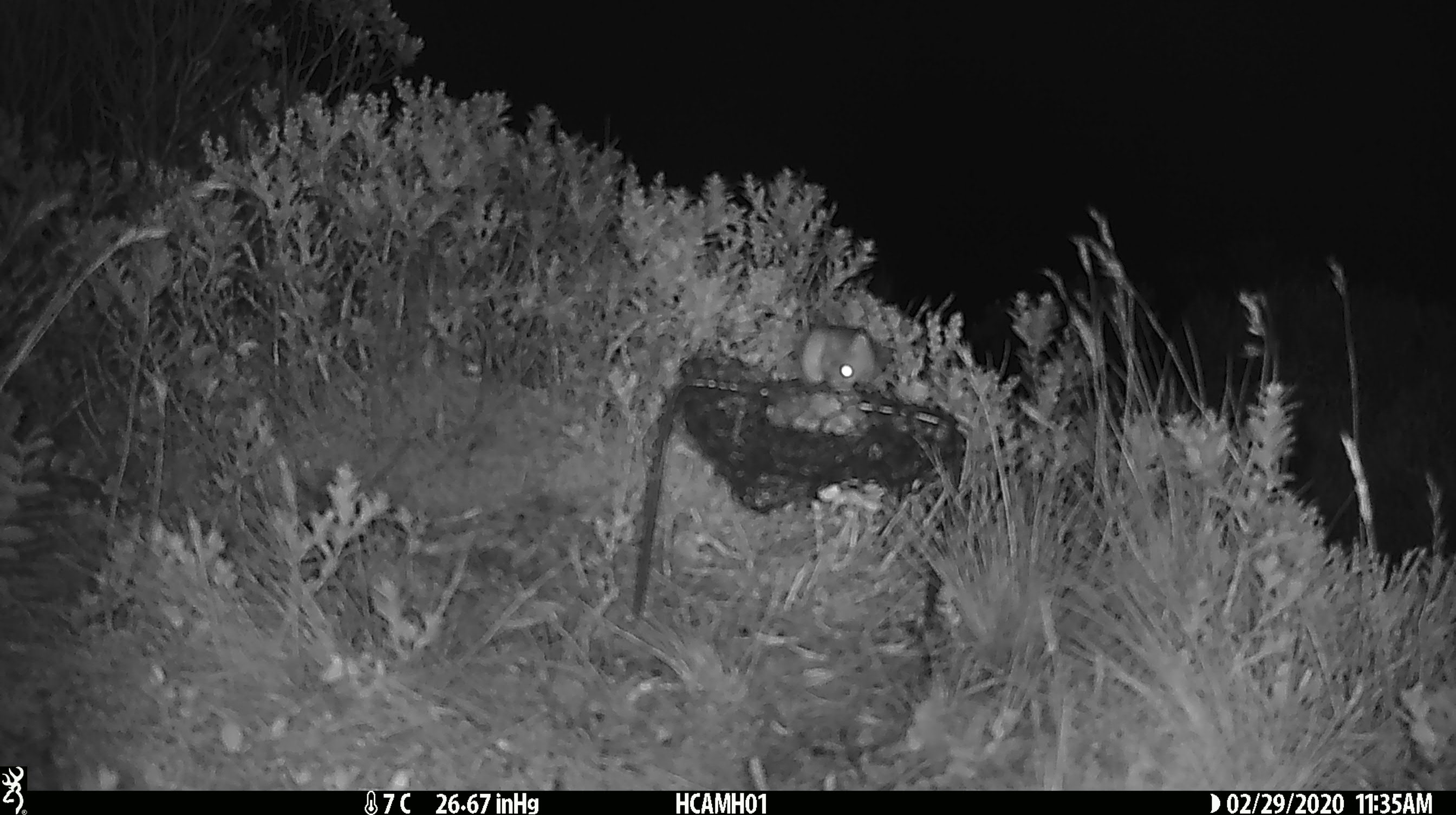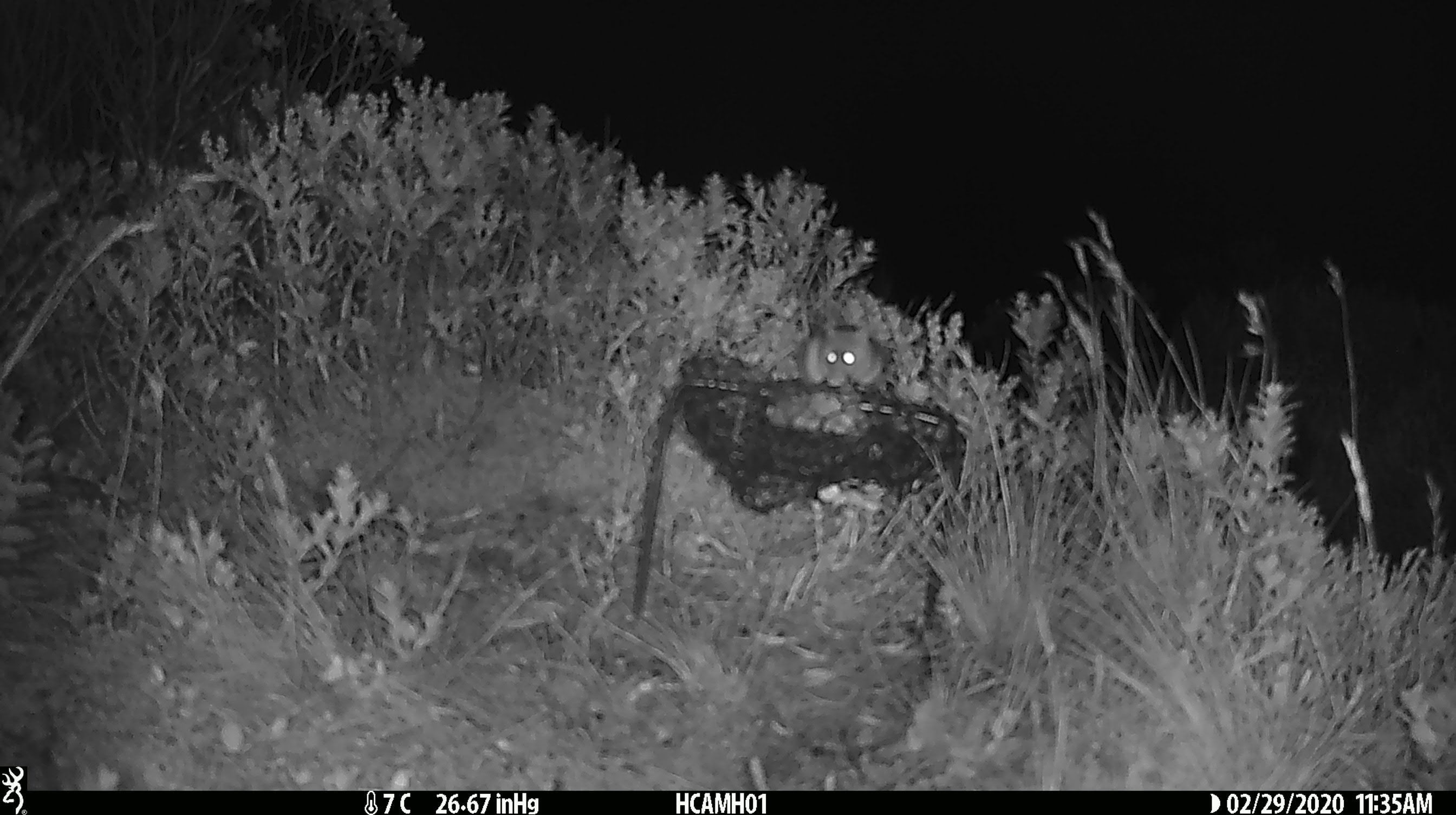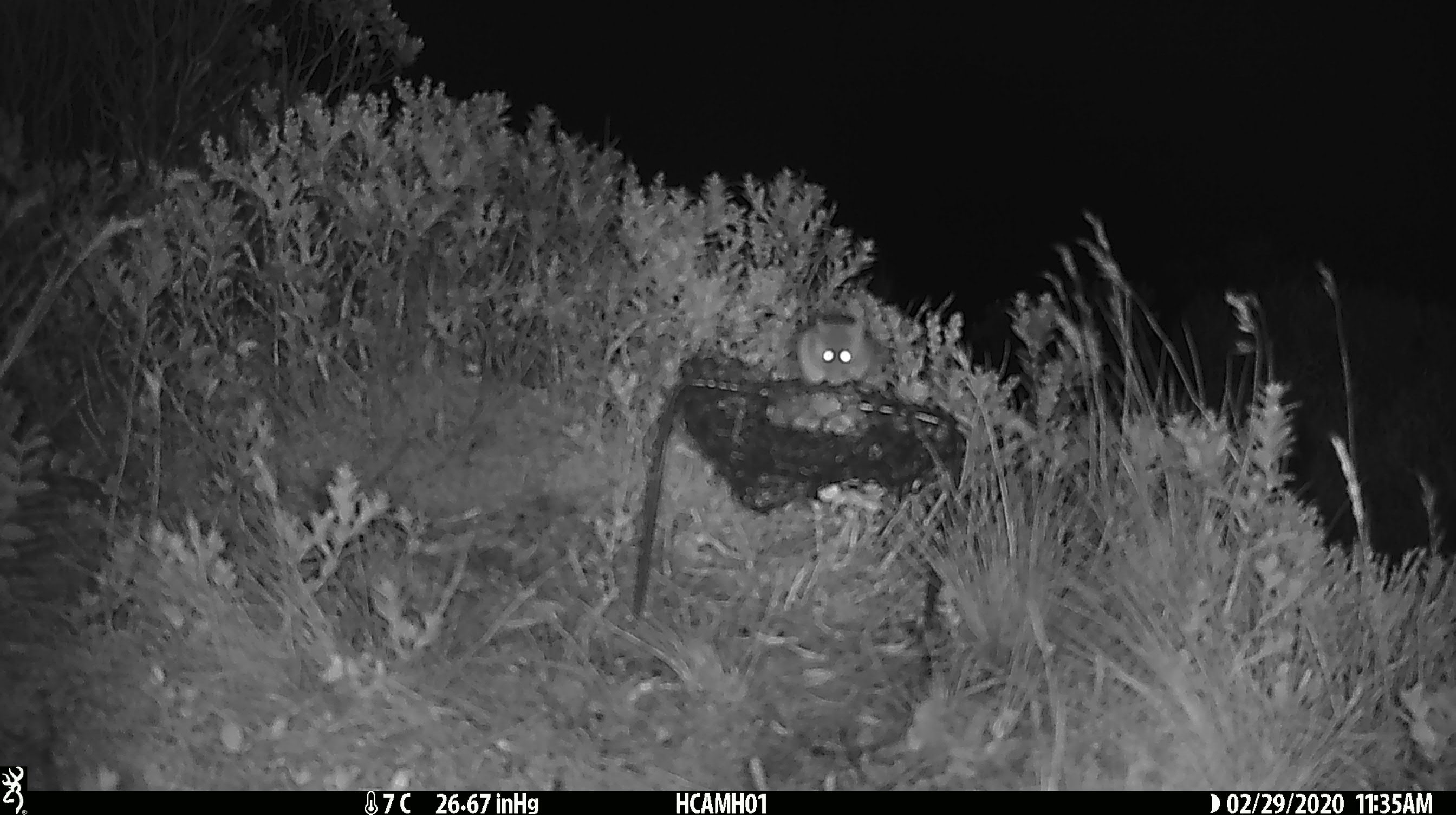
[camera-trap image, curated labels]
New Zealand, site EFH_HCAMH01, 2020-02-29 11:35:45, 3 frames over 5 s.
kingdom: Animalia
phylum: Chordata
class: Mammalia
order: Rodentia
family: Muridae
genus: Mus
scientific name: Mus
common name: mouse